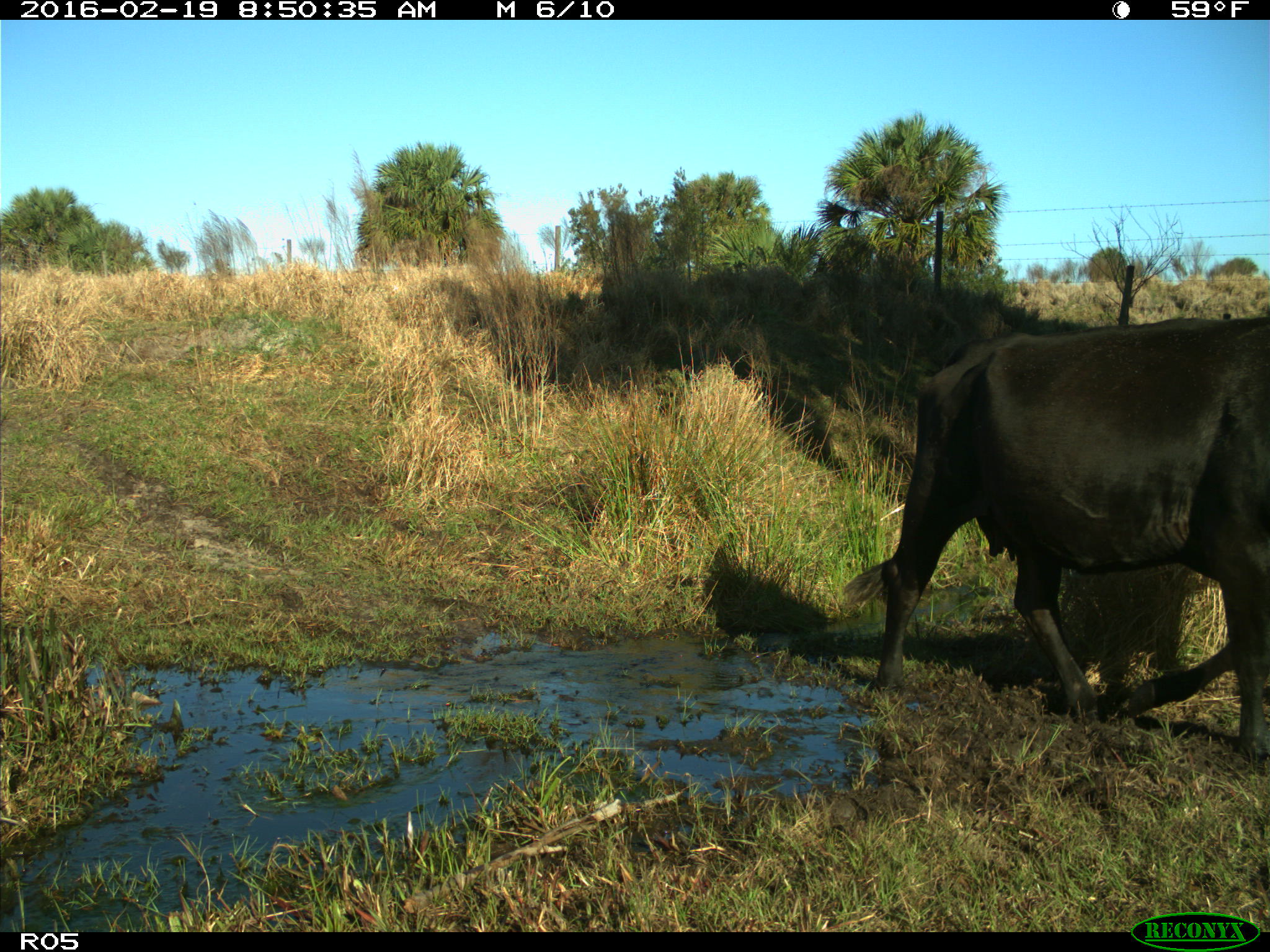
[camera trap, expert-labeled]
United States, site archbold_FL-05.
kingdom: Animalia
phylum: Chordata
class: Mammalia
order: Artiodactyla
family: Bovidae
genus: Bos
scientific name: Bos taurus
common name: domestic cow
Bos taurus (domestic cow).